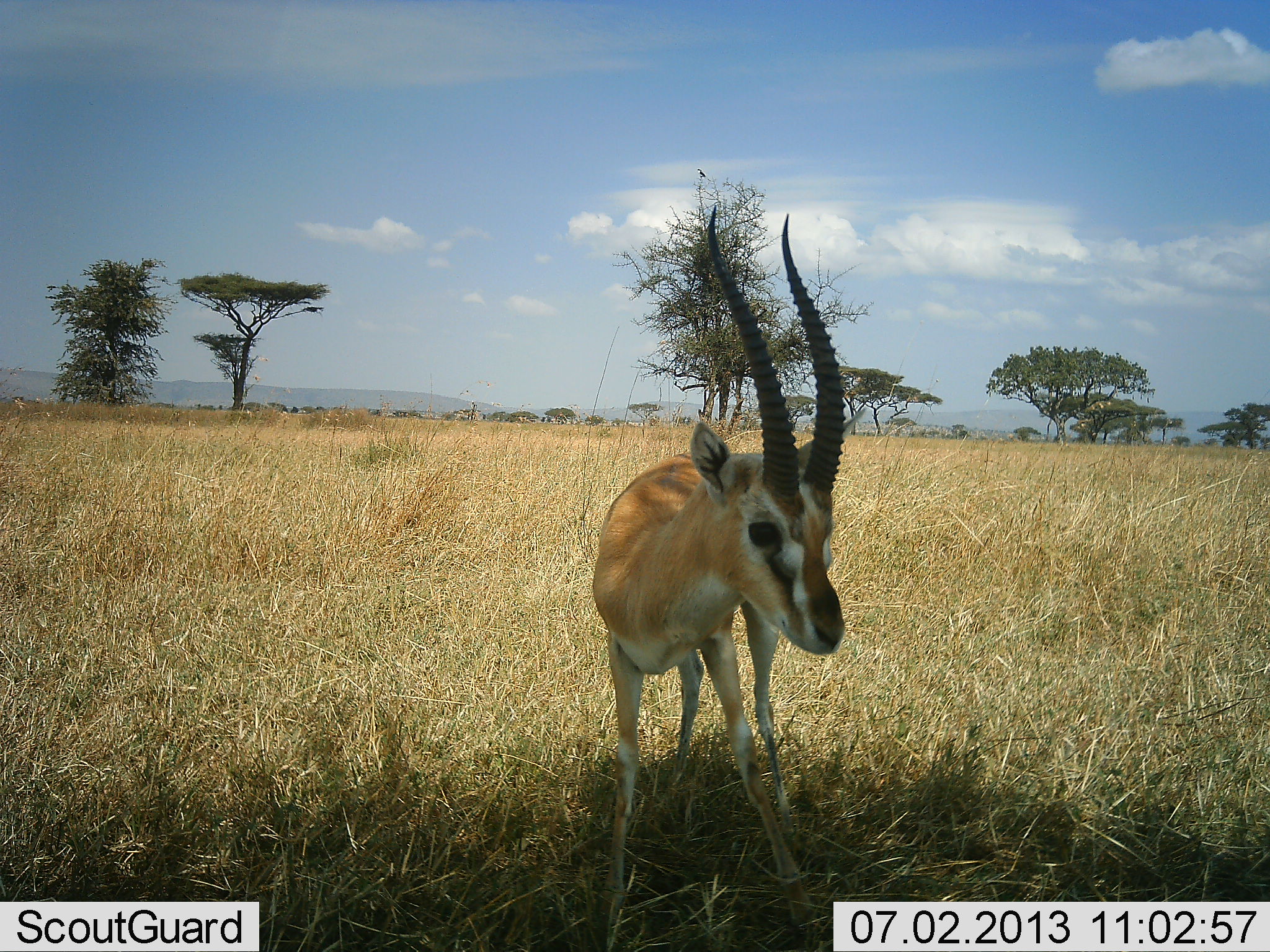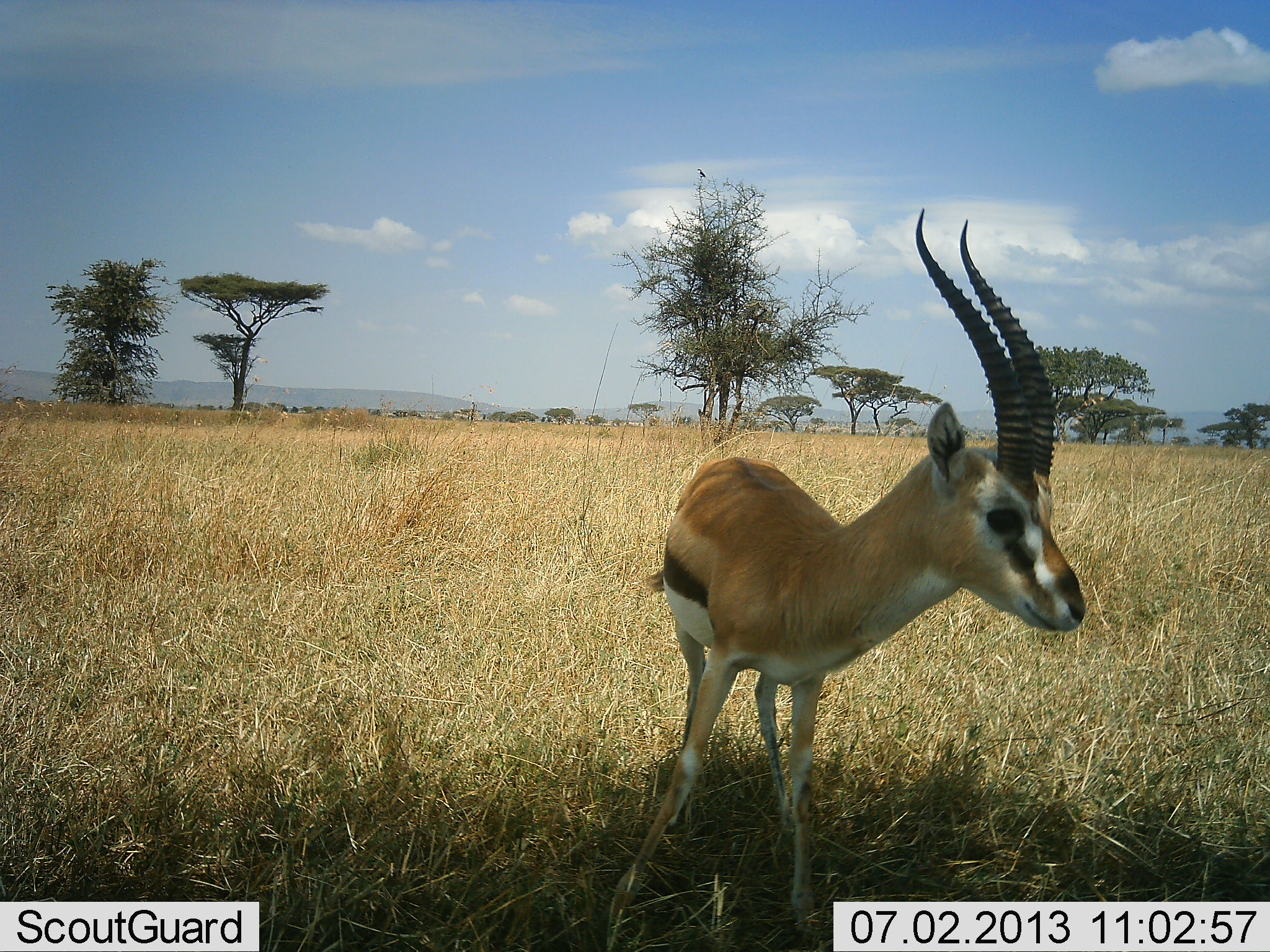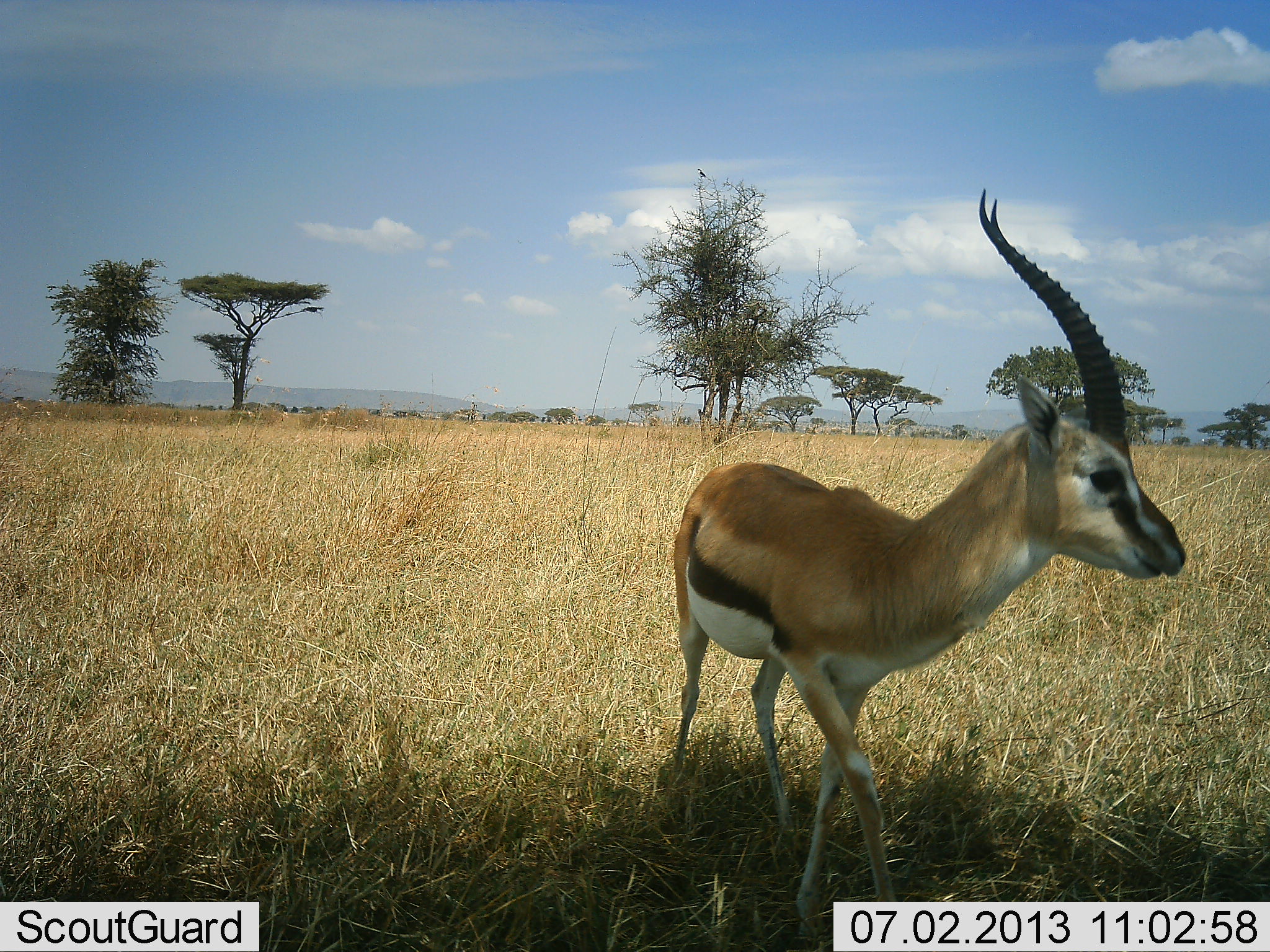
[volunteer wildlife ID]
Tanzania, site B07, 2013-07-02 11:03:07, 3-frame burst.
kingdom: Animalia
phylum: Chordata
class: Mammalia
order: Artiodactyla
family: Bovidae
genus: Eudorcas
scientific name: Eudorcas thomsonii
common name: thomson's gazelle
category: gazellethomsons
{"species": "gazellethomsons (thomson's gazelle) (Eudorcas thomsonii)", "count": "1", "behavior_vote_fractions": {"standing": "45%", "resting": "0%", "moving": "64%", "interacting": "0%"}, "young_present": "0%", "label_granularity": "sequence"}